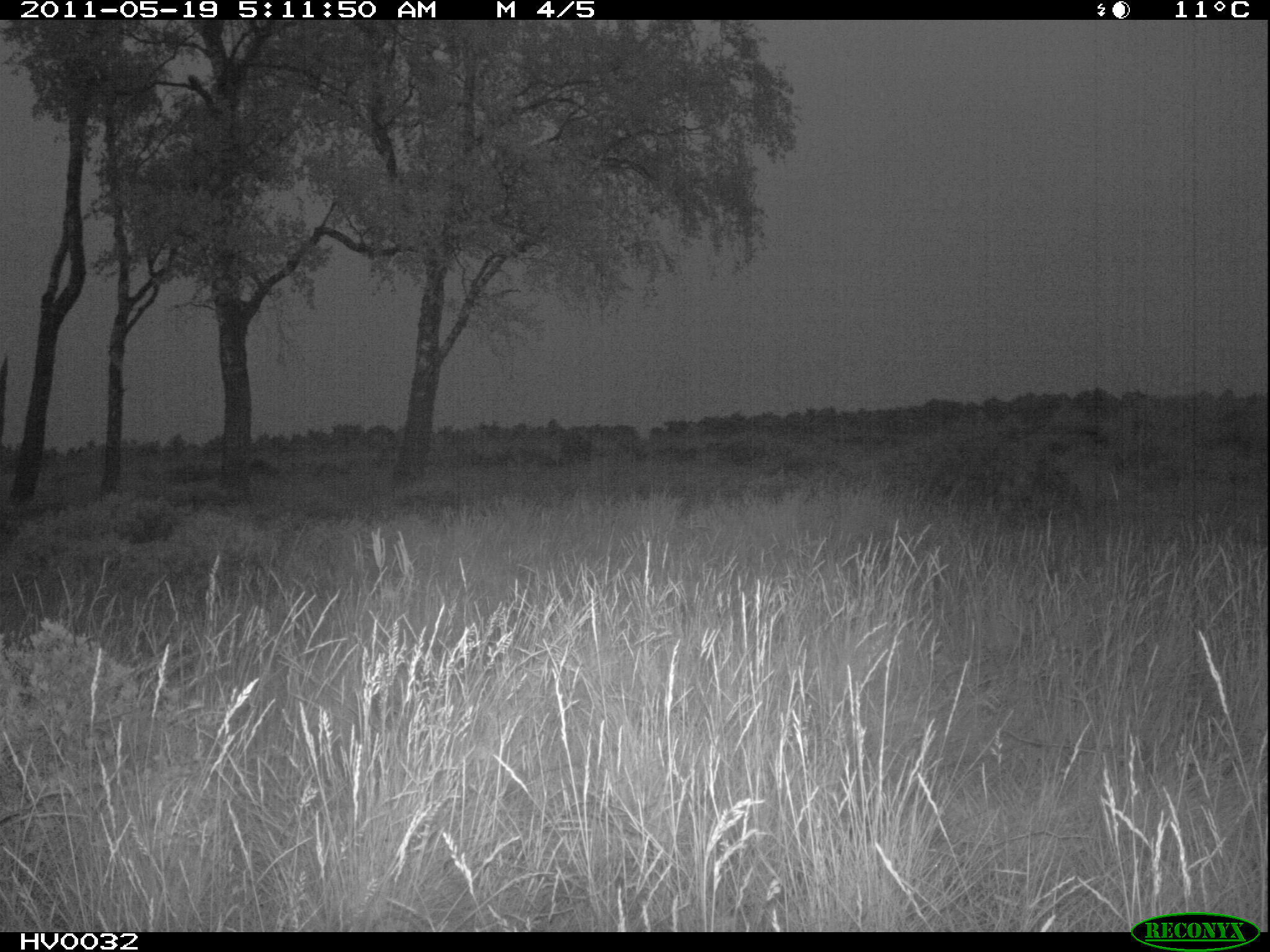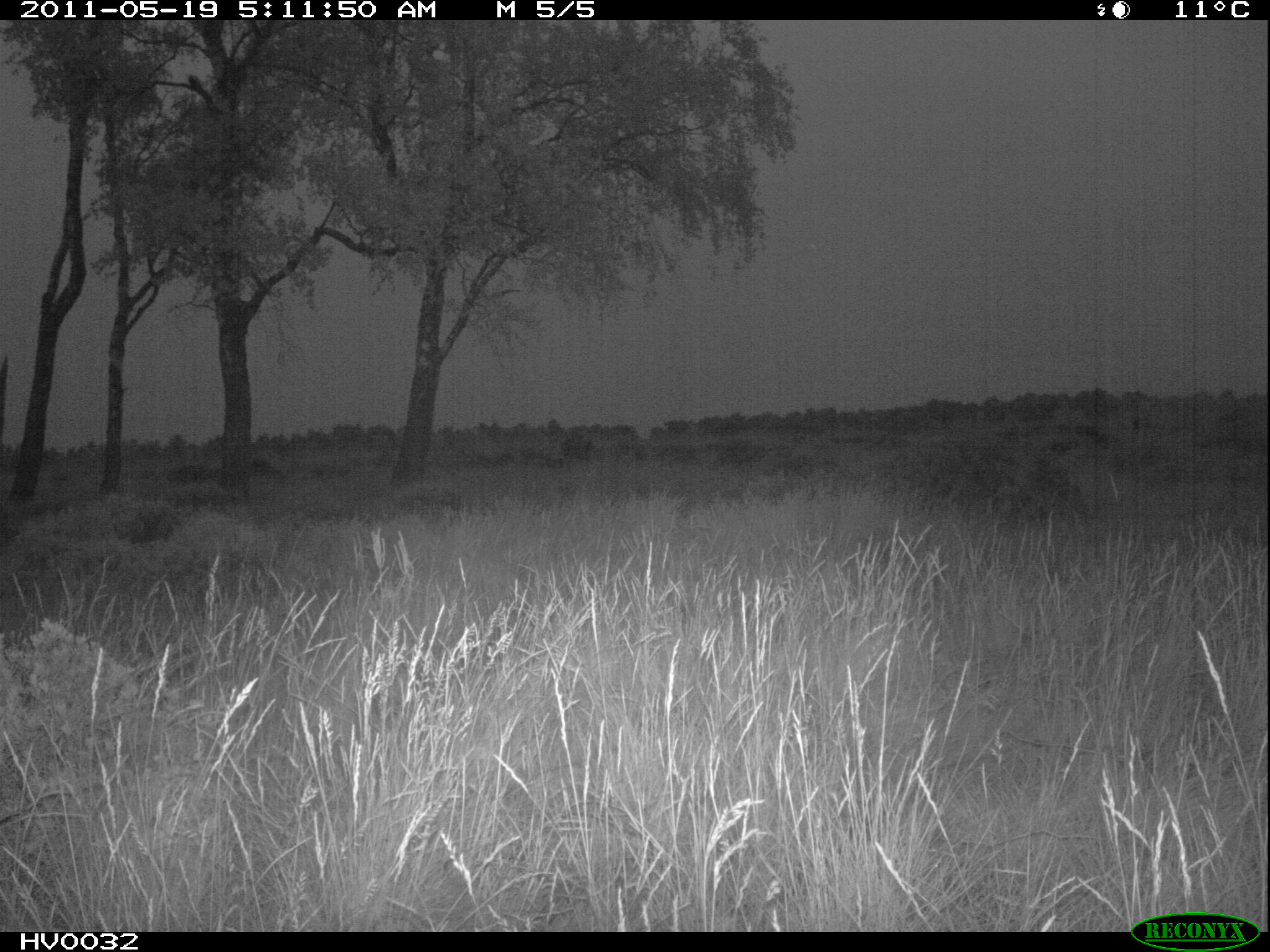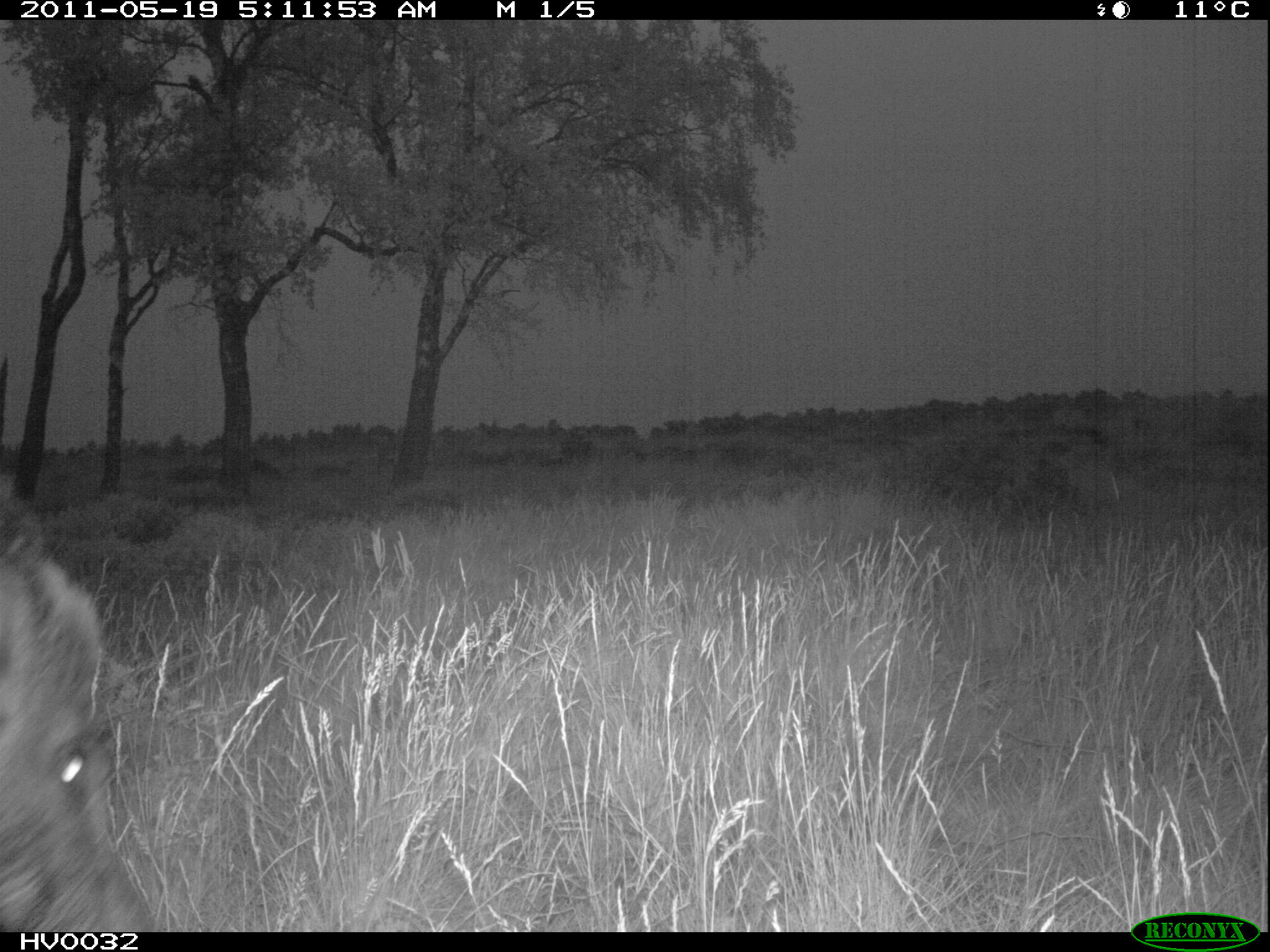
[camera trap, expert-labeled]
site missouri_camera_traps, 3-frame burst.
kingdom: Animalia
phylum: Chordata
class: Mammalia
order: Artiodactyla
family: Suidae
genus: Sus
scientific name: Sus scrofa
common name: wild boar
Wild boar (Sus scrofa).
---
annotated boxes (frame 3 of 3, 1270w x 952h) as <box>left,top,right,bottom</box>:
wild boar: <box>7,475,166,931</box>